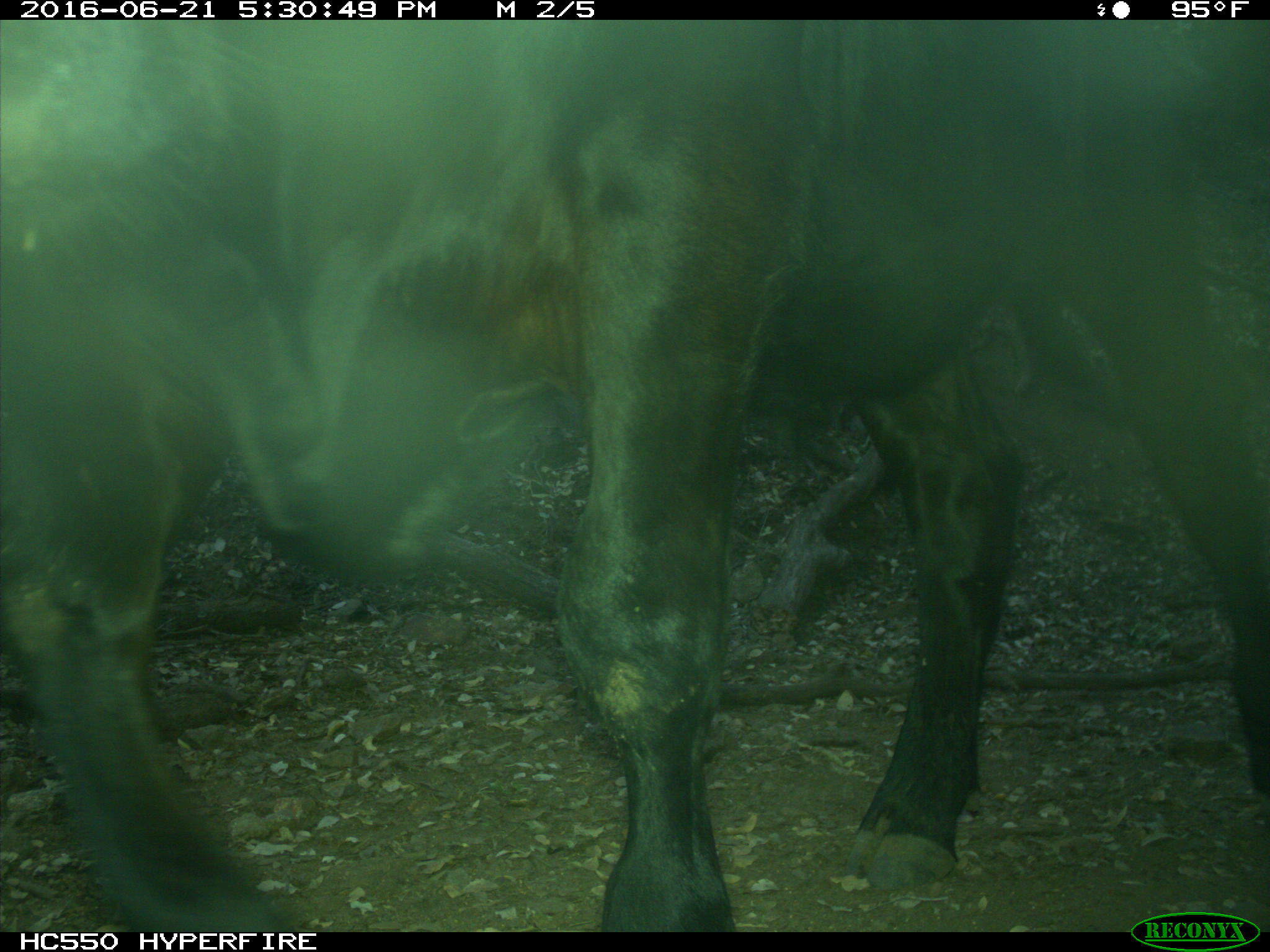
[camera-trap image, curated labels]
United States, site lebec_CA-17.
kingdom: Animalia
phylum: Chordata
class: Mammalia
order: Artiodactyla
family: Bovidae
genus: Bos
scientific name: Bos taurus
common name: domestic cow